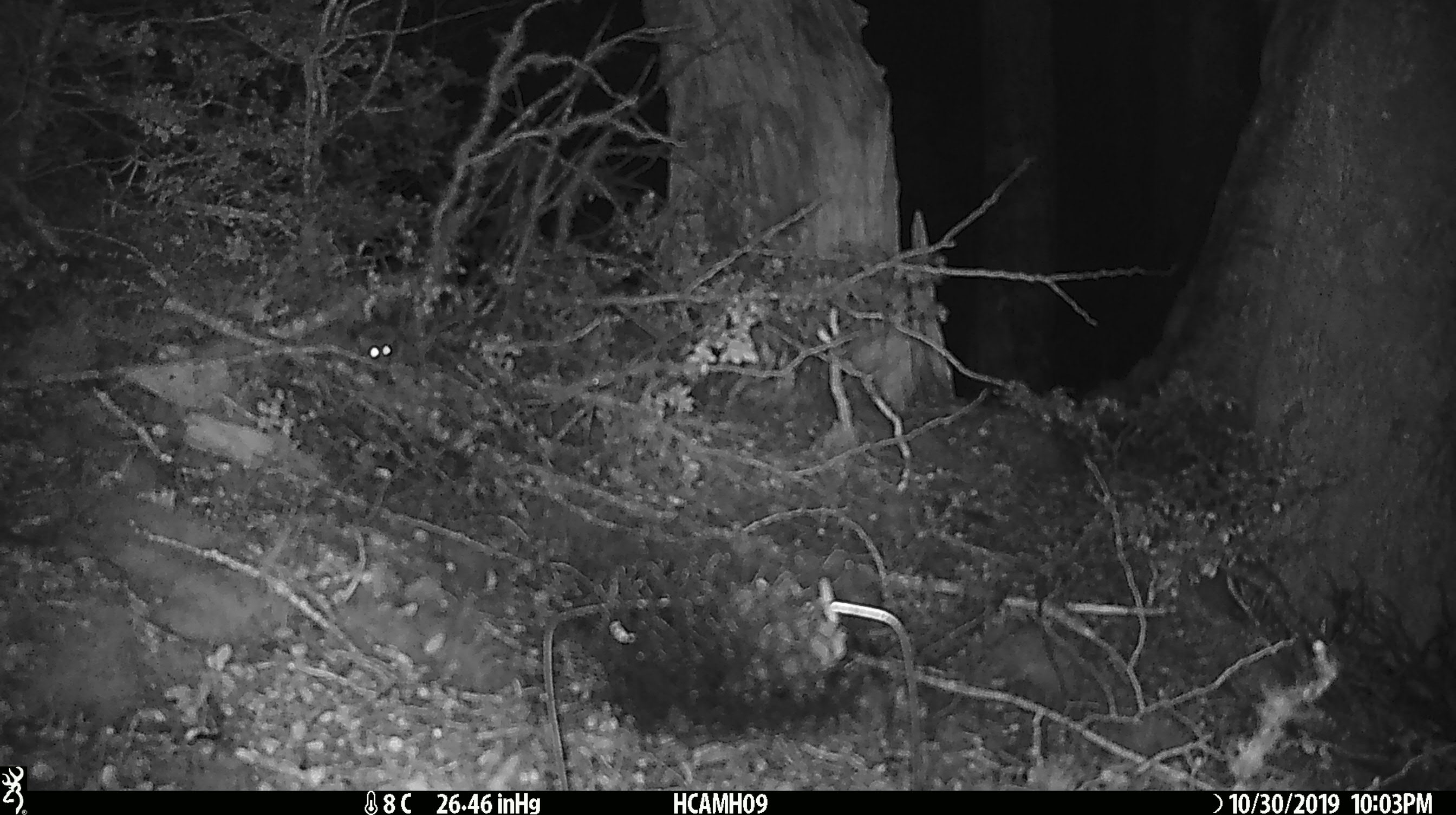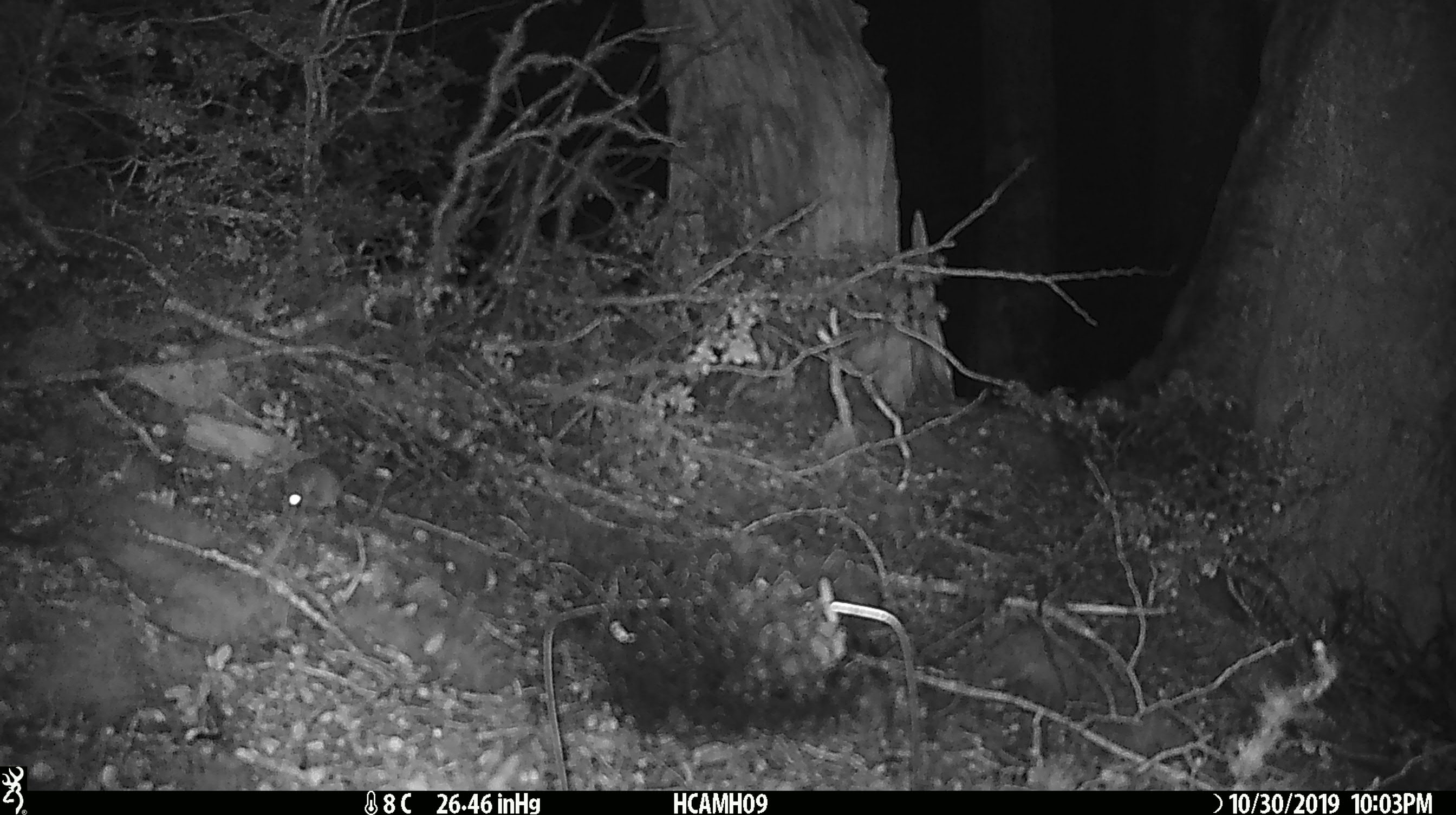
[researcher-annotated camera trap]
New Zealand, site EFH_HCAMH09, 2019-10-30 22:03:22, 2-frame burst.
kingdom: Animalia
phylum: Chordata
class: Mammalia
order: Rodentia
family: Muridae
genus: Mus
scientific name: Mus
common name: mouse